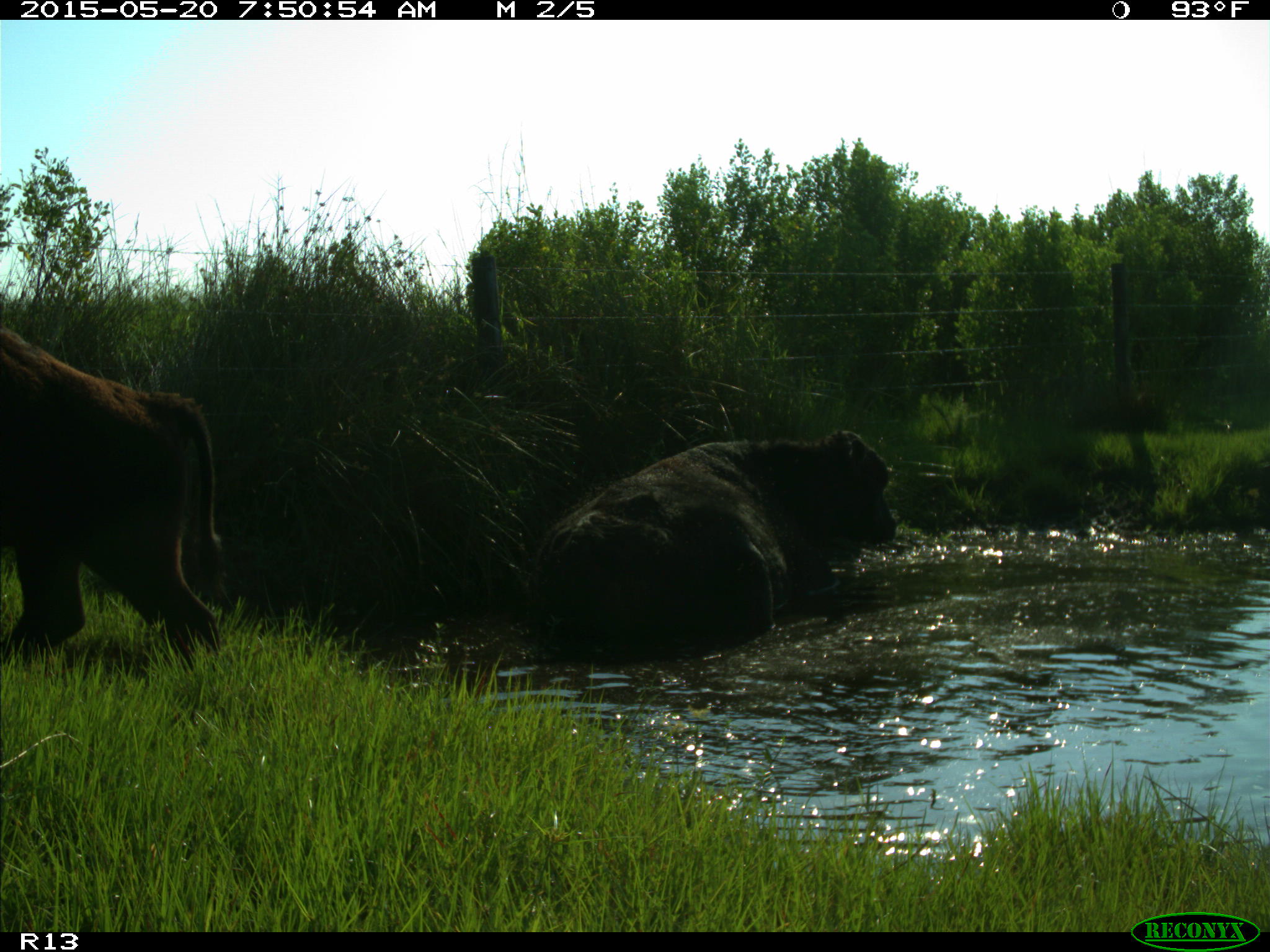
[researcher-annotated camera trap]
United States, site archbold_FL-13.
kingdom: Animalia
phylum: Chordata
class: Mammalia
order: Artiodactyla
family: Bovidae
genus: Bos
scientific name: Bos taurus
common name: domestic cow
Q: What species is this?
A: Bos taurus (domestic cow).